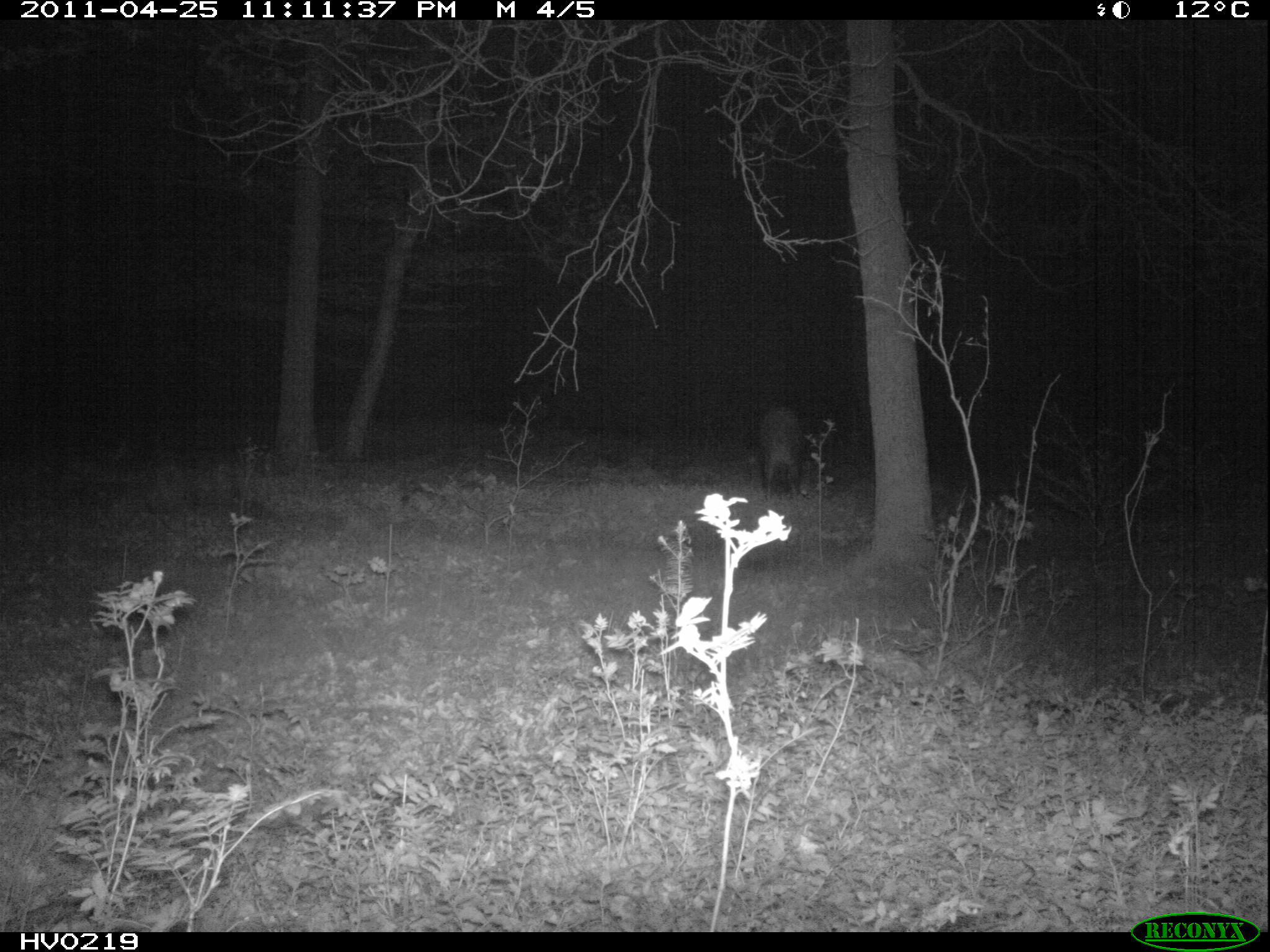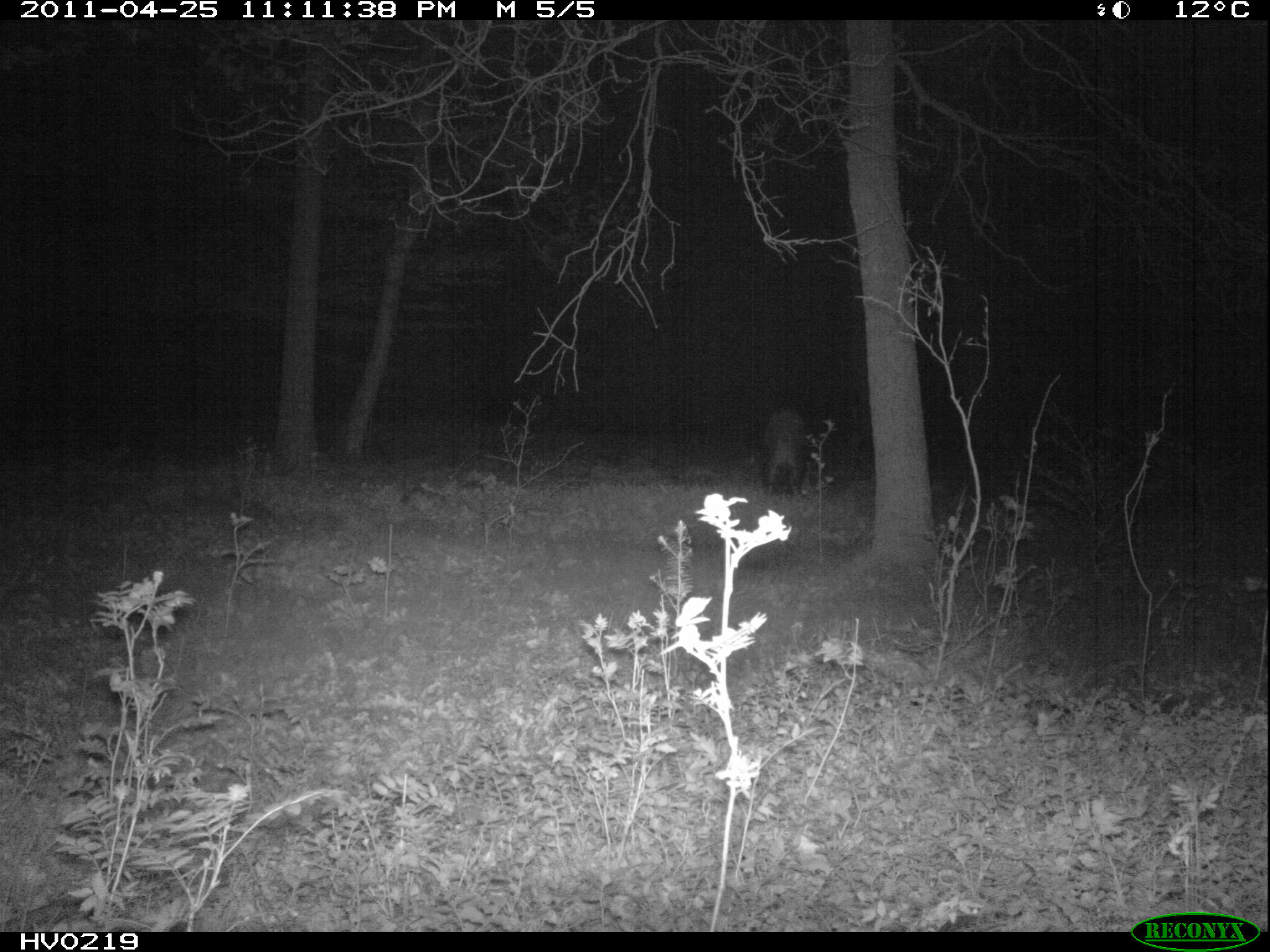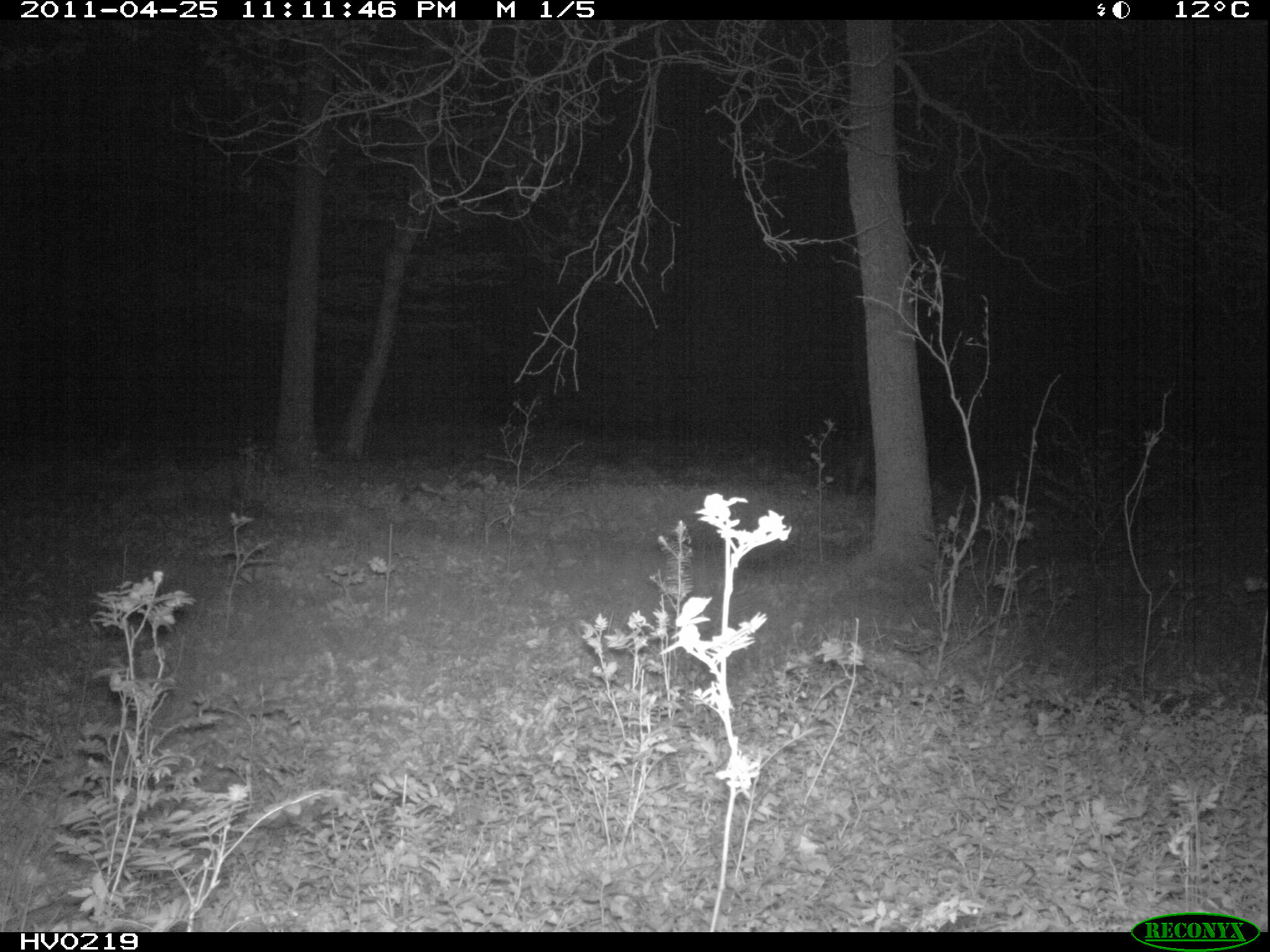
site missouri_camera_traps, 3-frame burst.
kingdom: Animalia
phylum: Chordata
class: Mammalia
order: Artiodactyla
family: Suidae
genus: Sus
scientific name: Sus scrofa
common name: wild boar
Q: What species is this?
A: Wild boar (Sus scrofa).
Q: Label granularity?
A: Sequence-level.